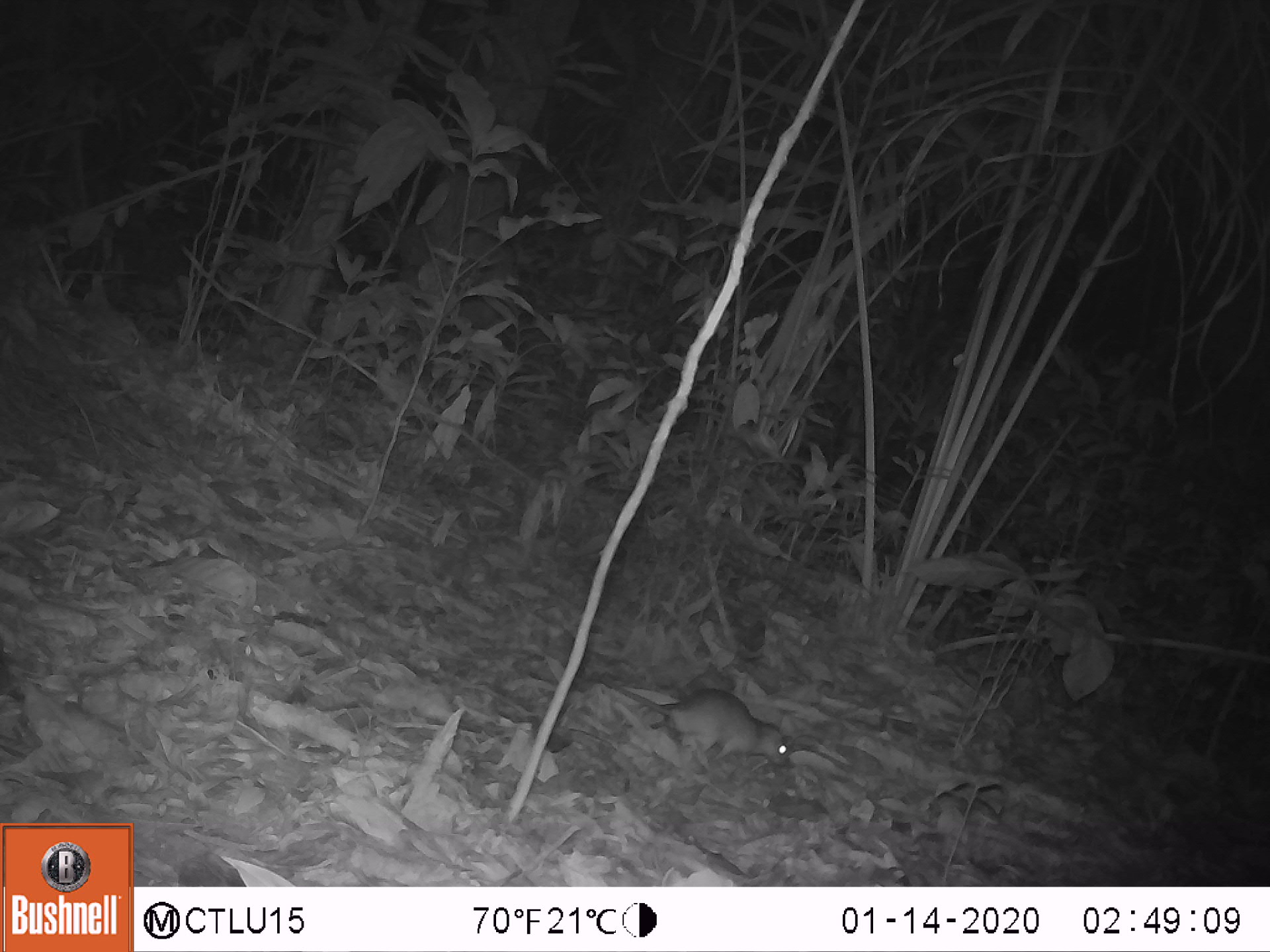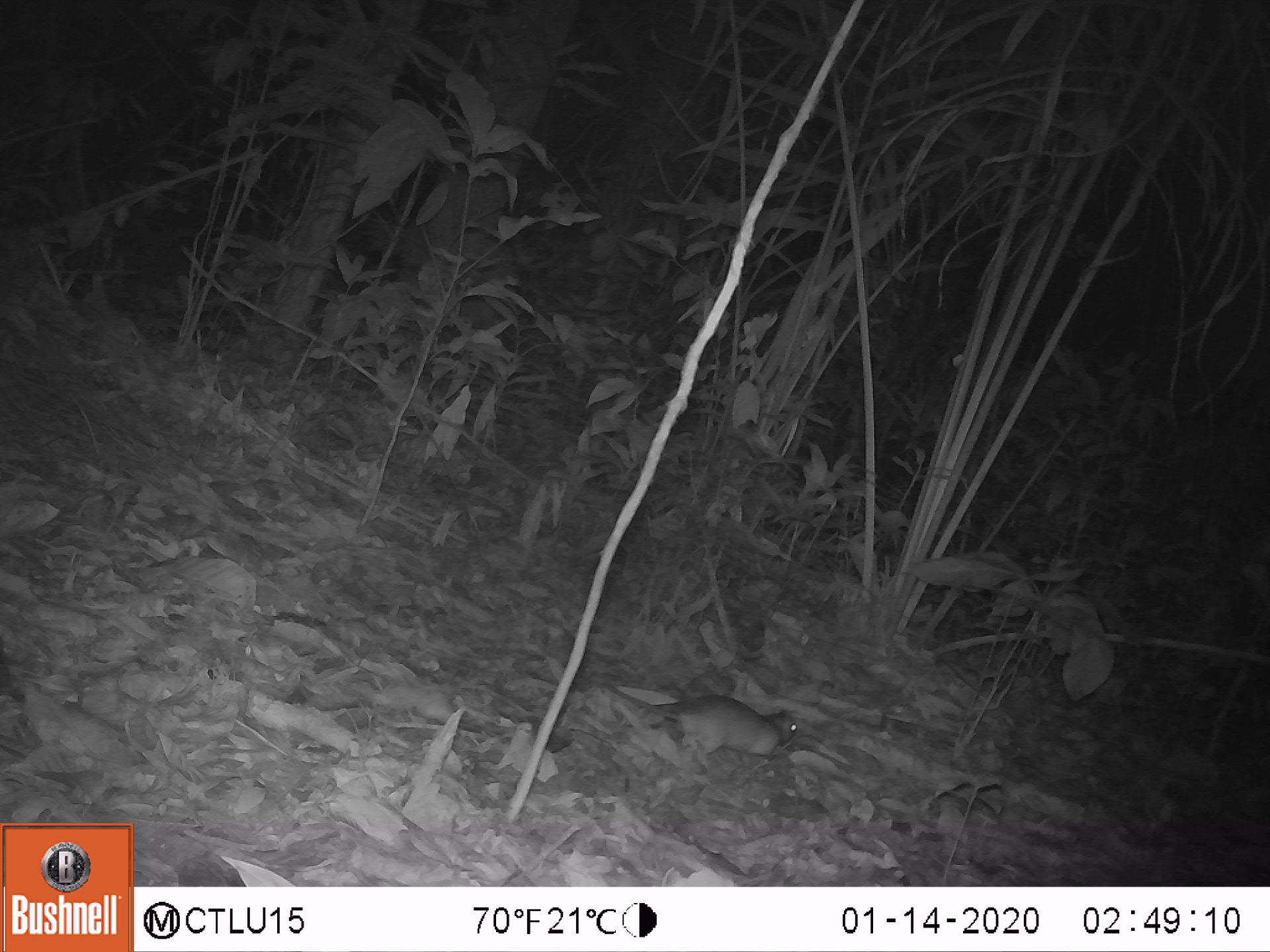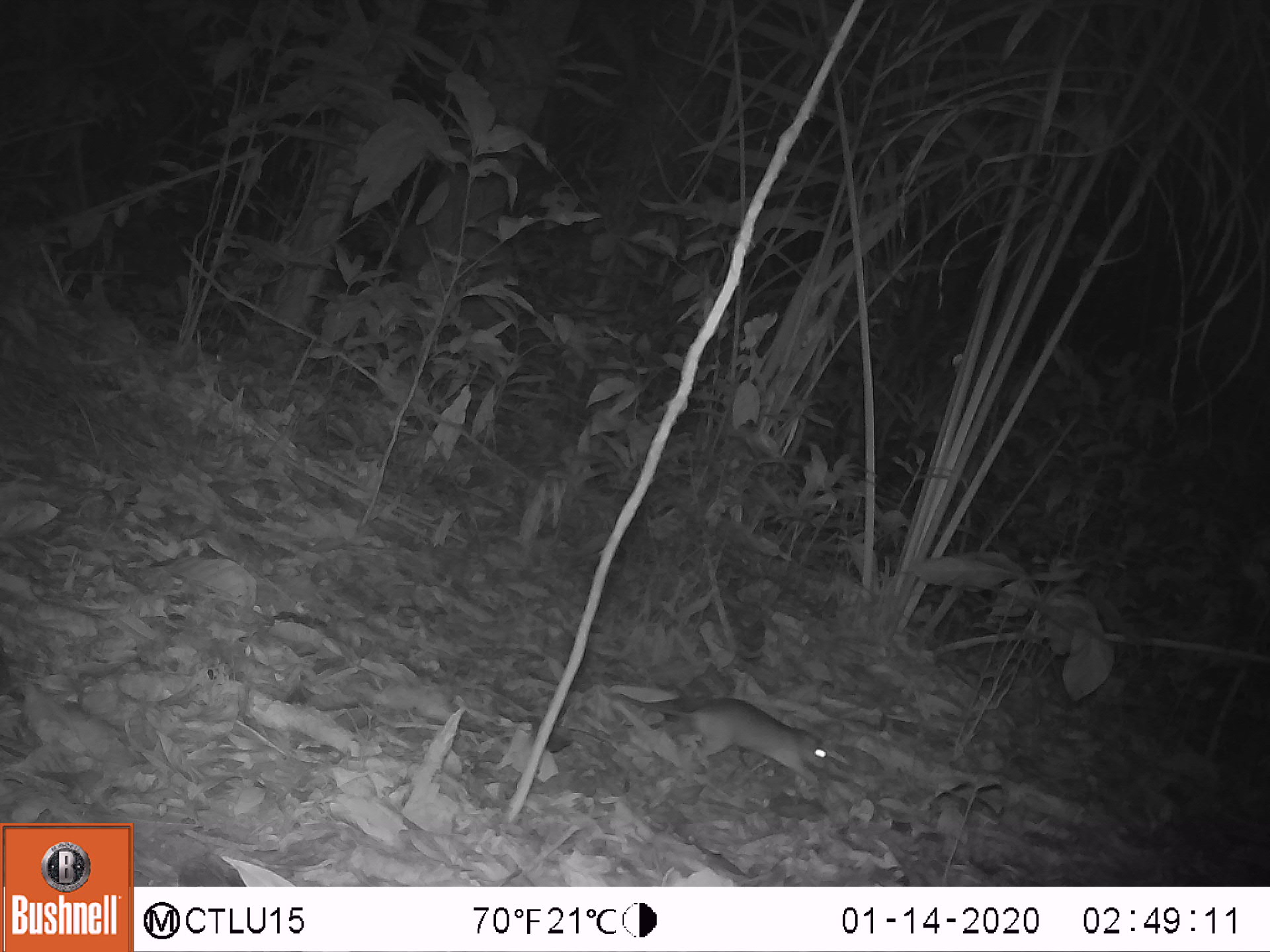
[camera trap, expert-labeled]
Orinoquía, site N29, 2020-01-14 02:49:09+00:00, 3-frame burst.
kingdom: Animalia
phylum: Chordata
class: Mammalia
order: Rodentia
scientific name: Rodentia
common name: rodent